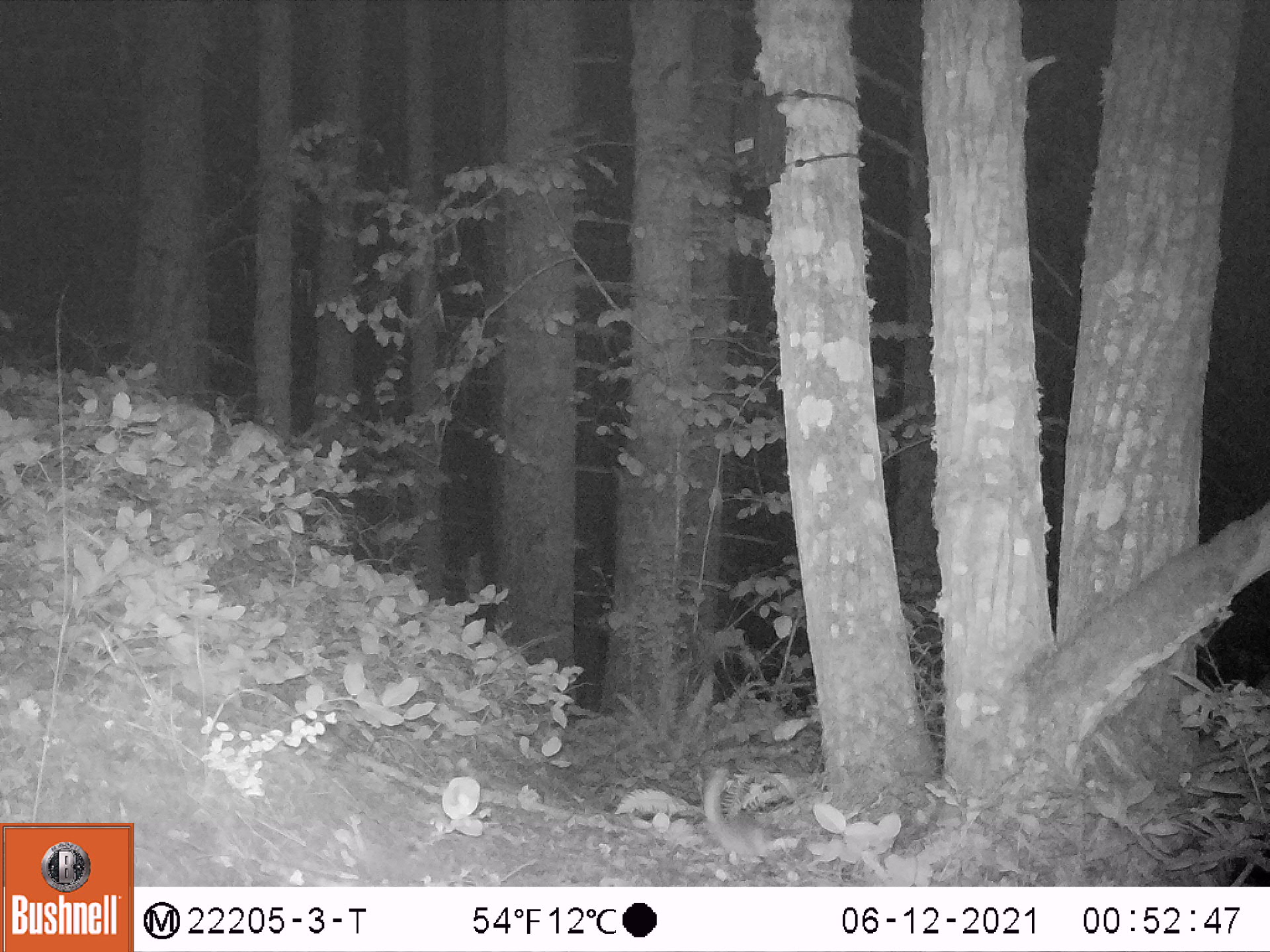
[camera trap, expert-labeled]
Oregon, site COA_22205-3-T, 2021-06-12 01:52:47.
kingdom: Animalia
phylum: Chordata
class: Mammalia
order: Rodentia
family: Sciuridae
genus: Glaucomys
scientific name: Glaucomys oregonensis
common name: humboldt's flying squirrel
Humboldt's flying squirrel (Glaucomys oregonensis).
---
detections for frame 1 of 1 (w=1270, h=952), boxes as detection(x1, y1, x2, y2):
humboldt's flying squirrel: detection(692, 744, 833, 876)